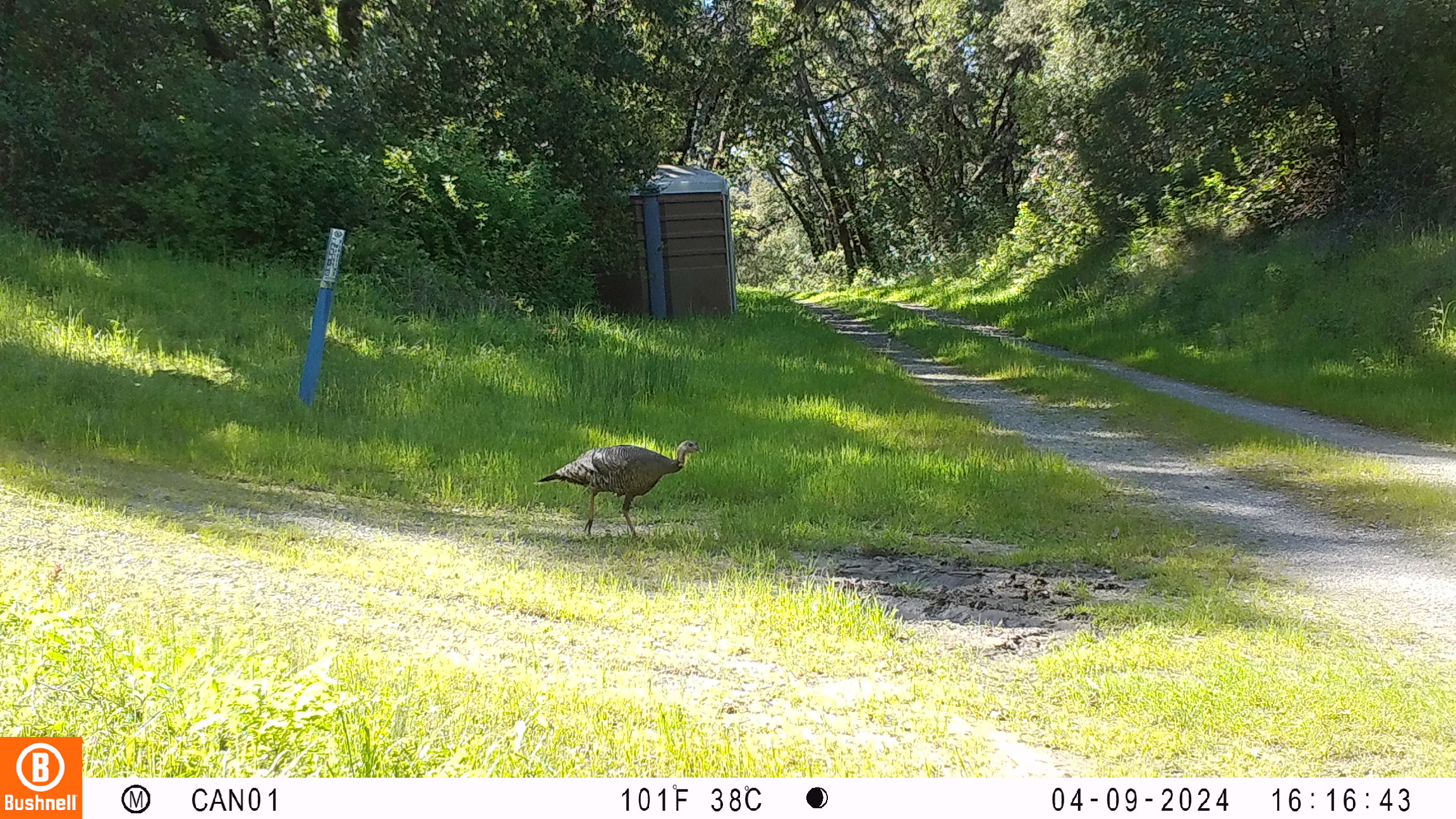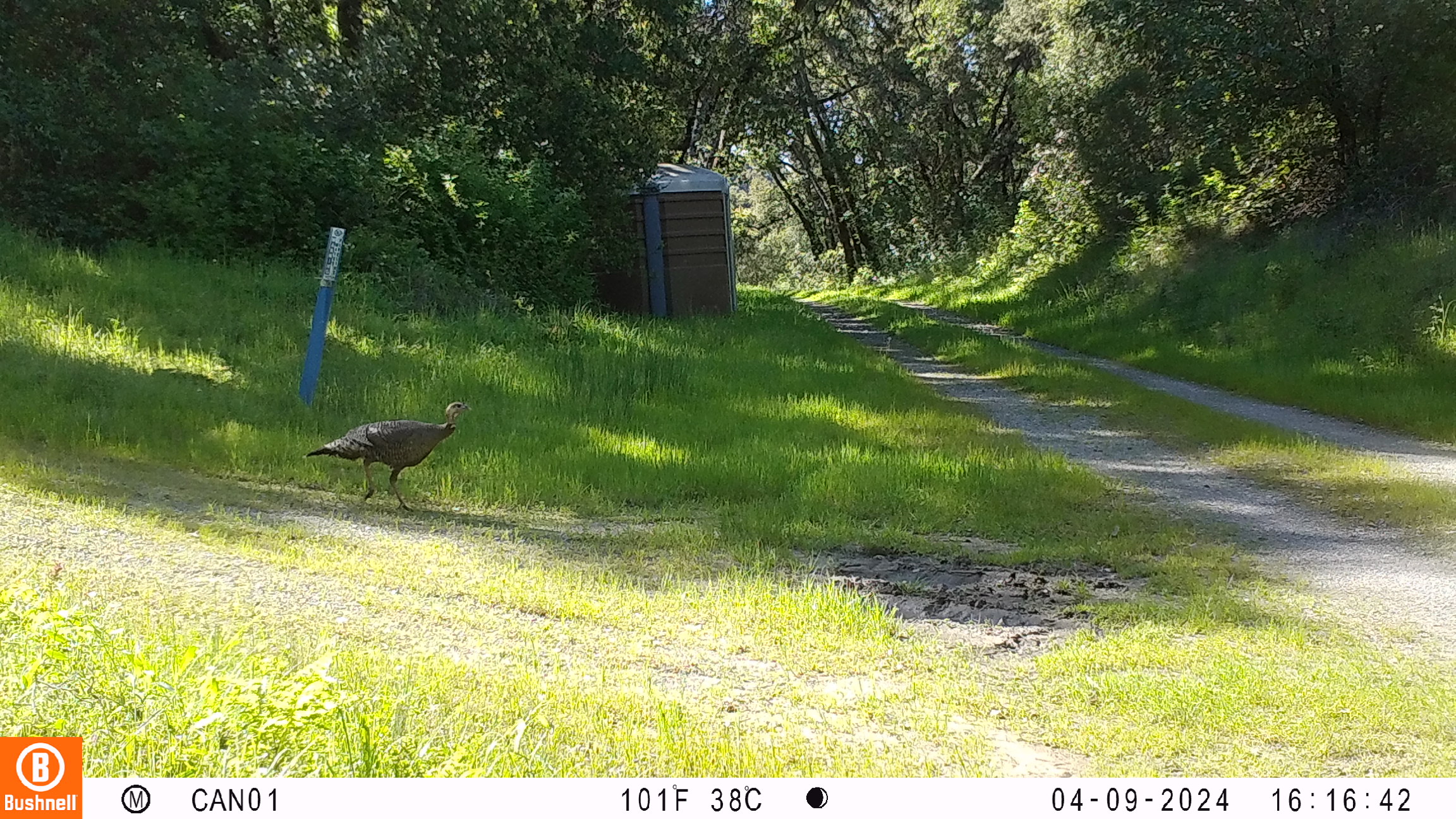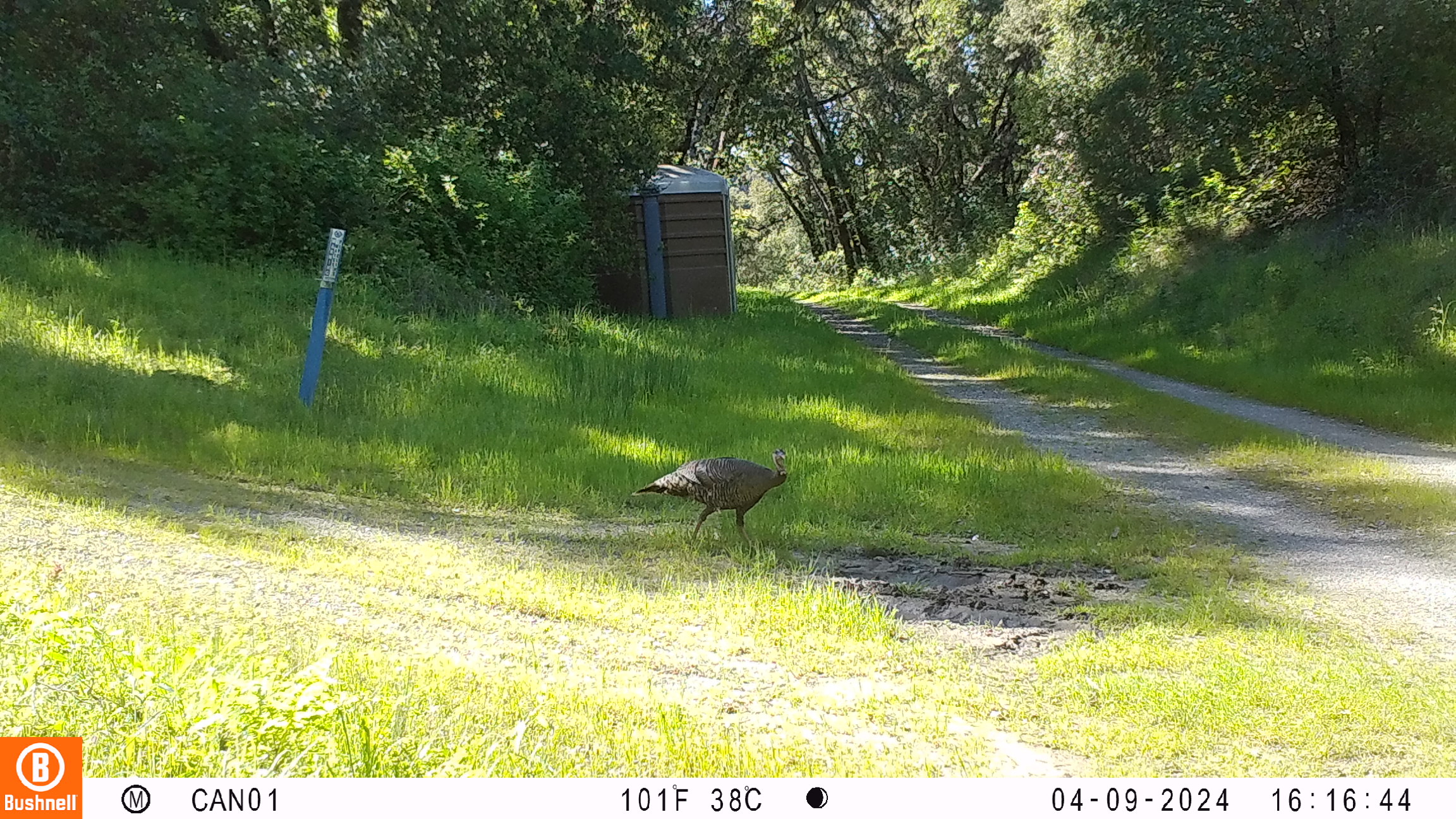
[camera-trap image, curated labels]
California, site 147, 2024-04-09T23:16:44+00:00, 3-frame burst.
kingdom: Animalia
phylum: Chordata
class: Aves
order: Galliformes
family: Phasianidae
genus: Meleagris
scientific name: Meleagris gallopavo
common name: turkey